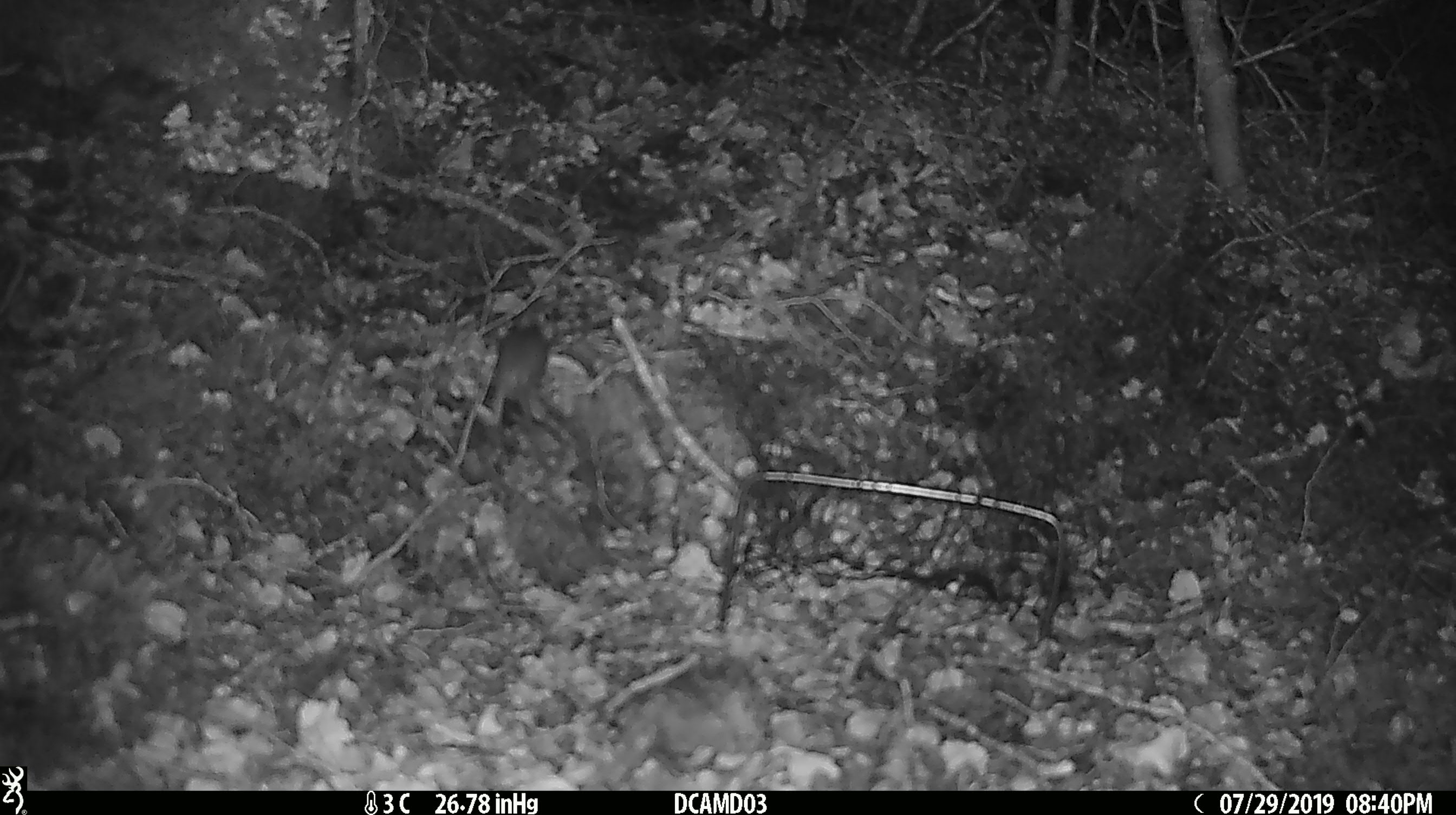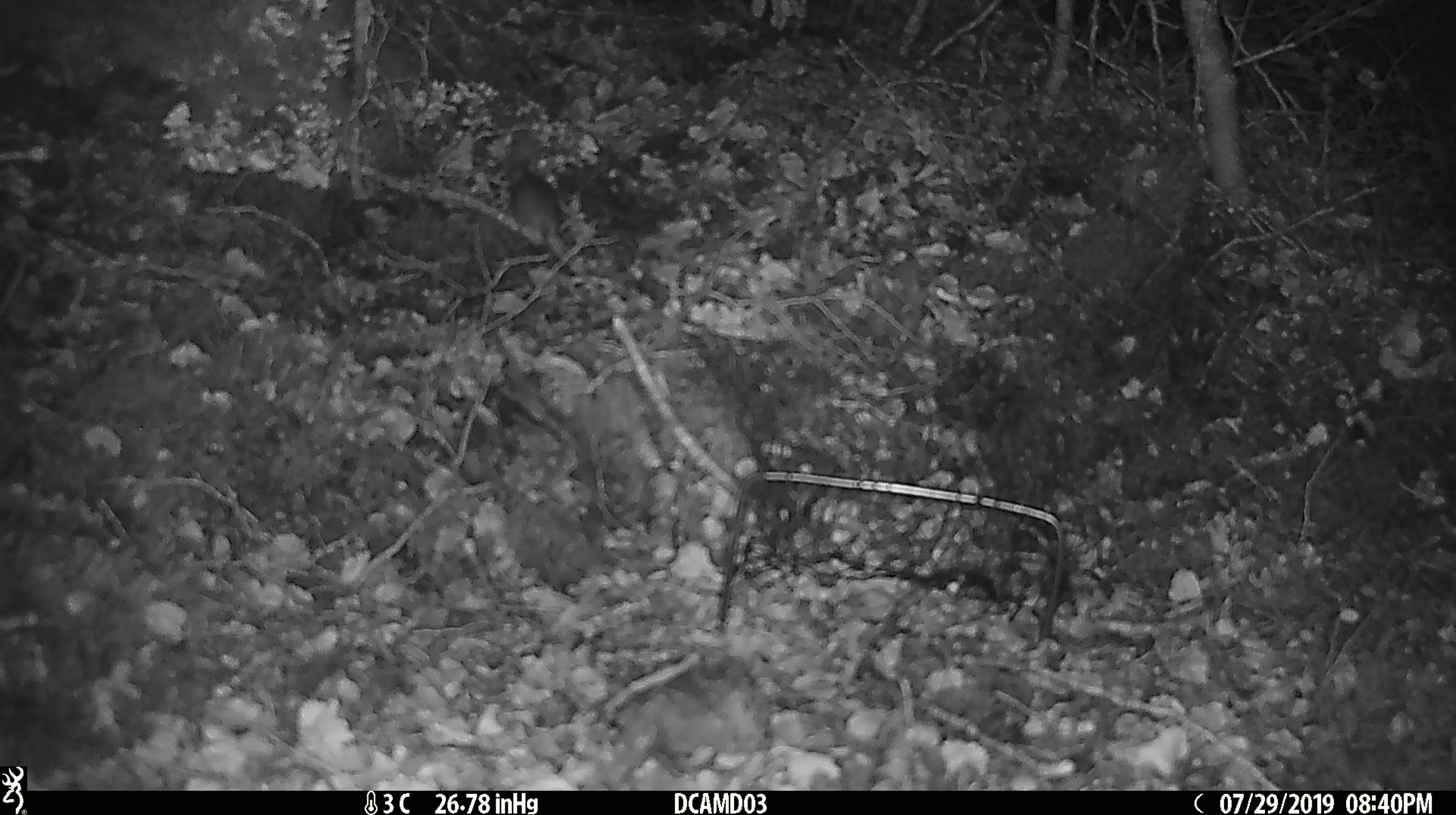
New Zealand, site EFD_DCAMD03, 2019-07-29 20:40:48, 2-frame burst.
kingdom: Animalia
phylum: Chordata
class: Mammalia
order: Rodentia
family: Muridae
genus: Mus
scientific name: Mus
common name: mouse